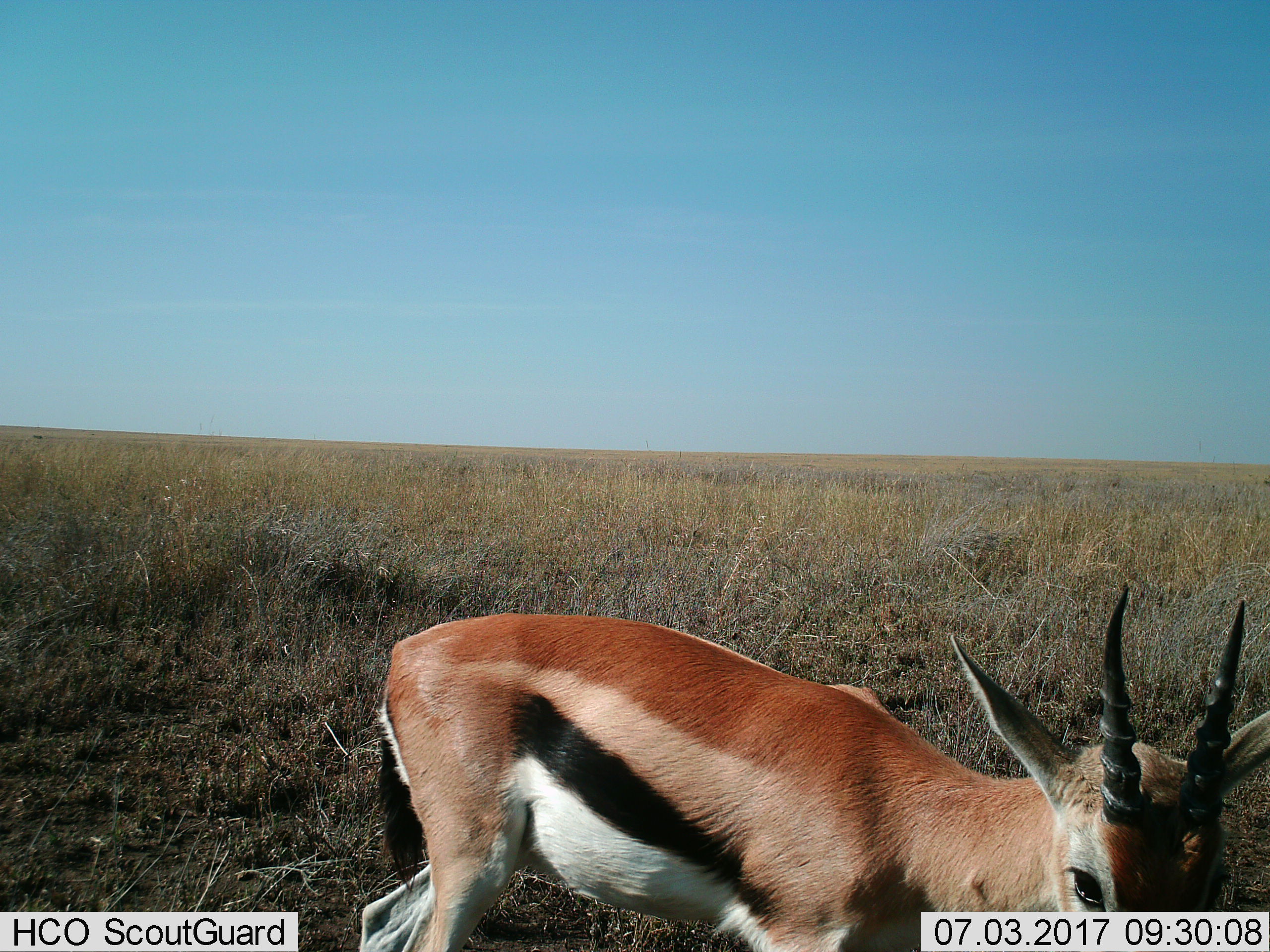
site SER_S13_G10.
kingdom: Animalia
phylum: Chordata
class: Mammalia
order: Artiodactyla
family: Bovidae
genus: Eudorcas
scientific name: Eudorcas thomsonii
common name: thomson's gazelle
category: gazellethomsons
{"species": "gazellethomsons (thomson's gazelle) (Eudorcas thomsonii)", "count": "1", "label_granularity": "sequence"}